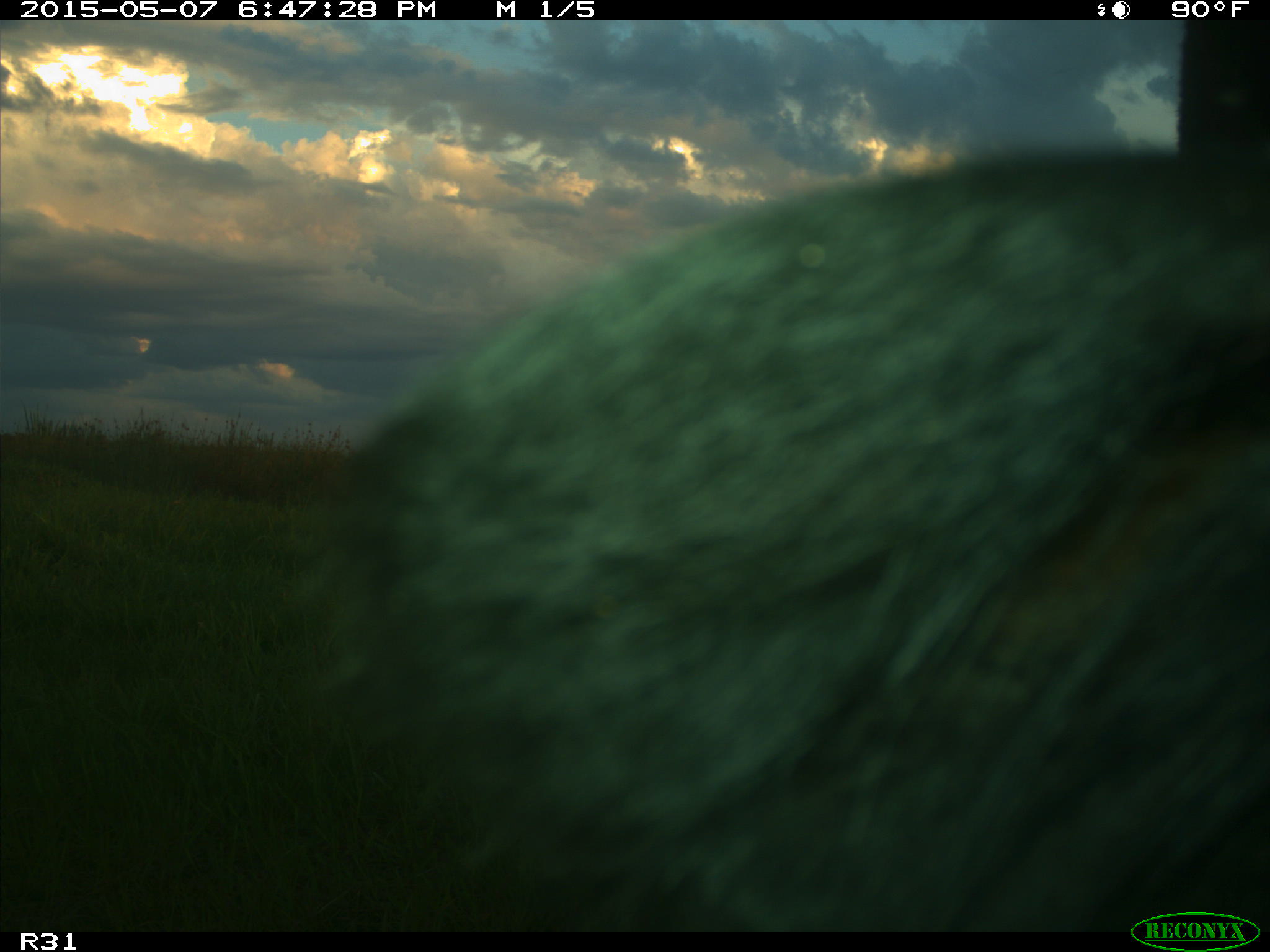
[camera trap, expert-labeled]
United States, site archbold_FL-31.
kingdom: Animalia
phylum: Chordata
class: Mammalia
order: Artiodactyla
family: Bovidae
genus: Bos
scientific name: Bos taurus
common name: domestic cow